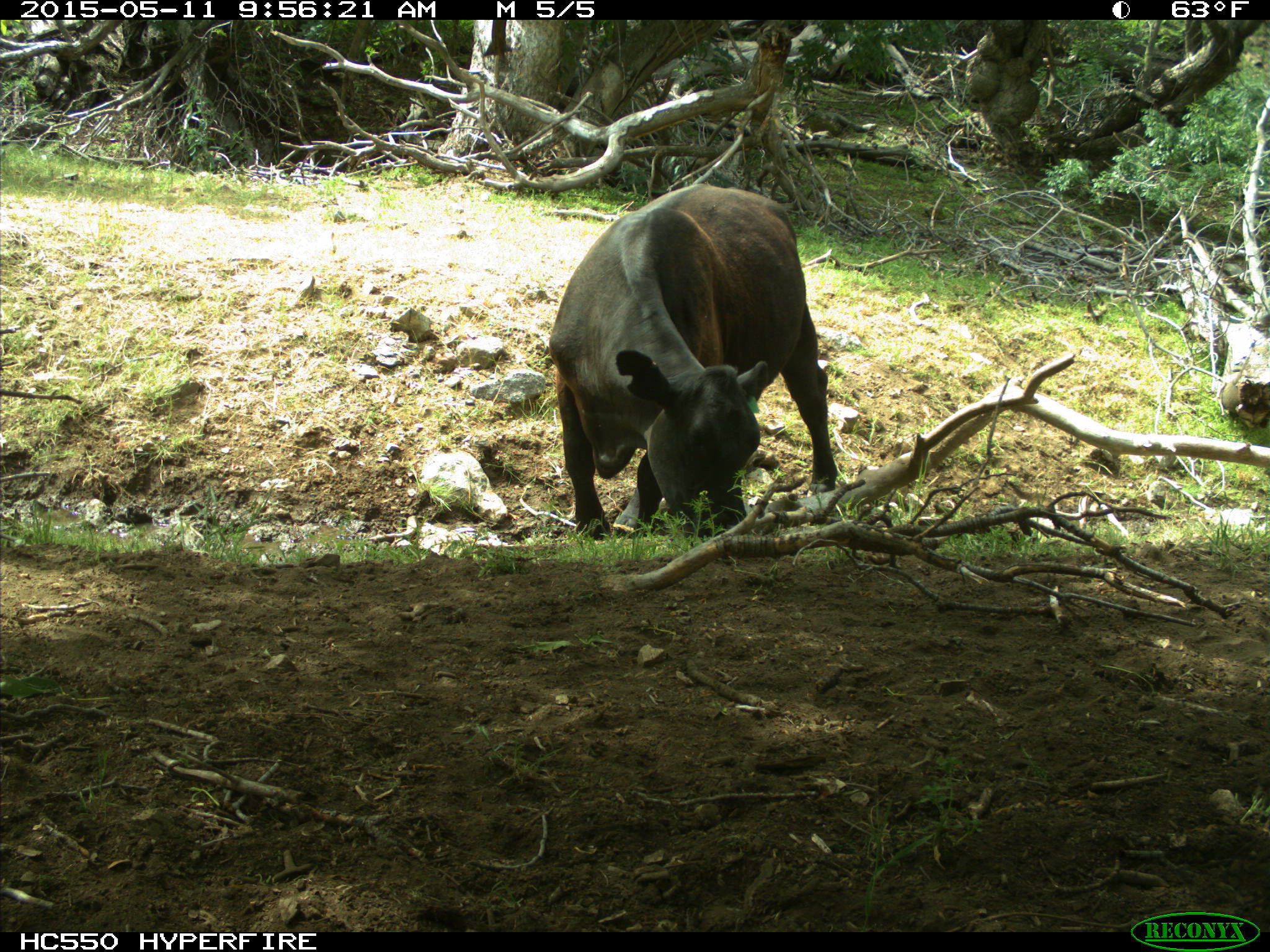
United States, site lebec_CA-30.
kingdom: Animalia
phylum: Chordata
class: Mammalia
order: Artiodactyla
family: Bovidae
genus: Bos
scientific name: Bos taurus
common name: domestic cow